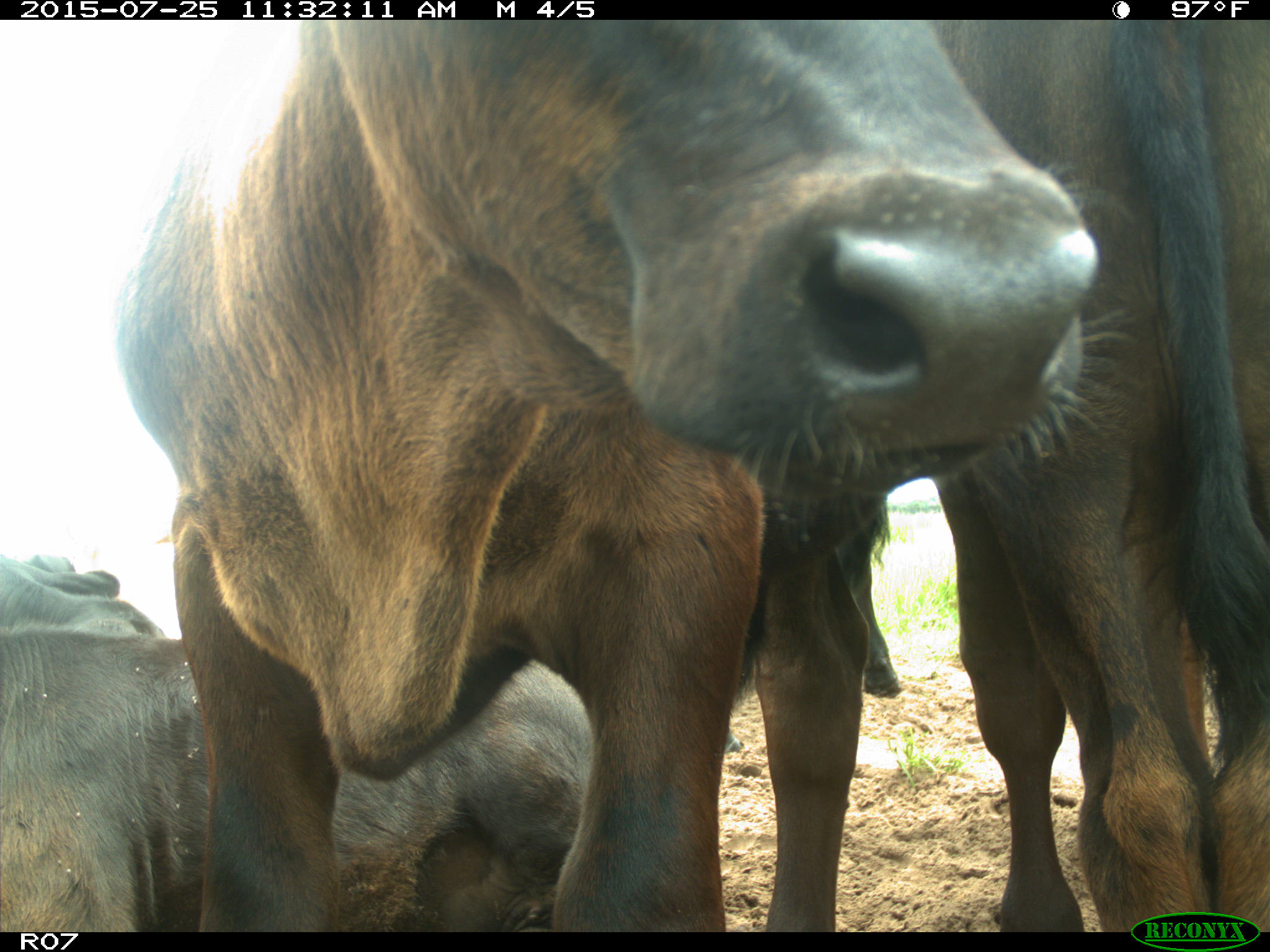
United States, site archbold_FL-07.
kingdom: Animalia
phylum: Chordata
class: Mammalia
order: Artiodactyla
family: Bovidae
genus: Bos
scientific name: Bos taurus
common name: domestic cow